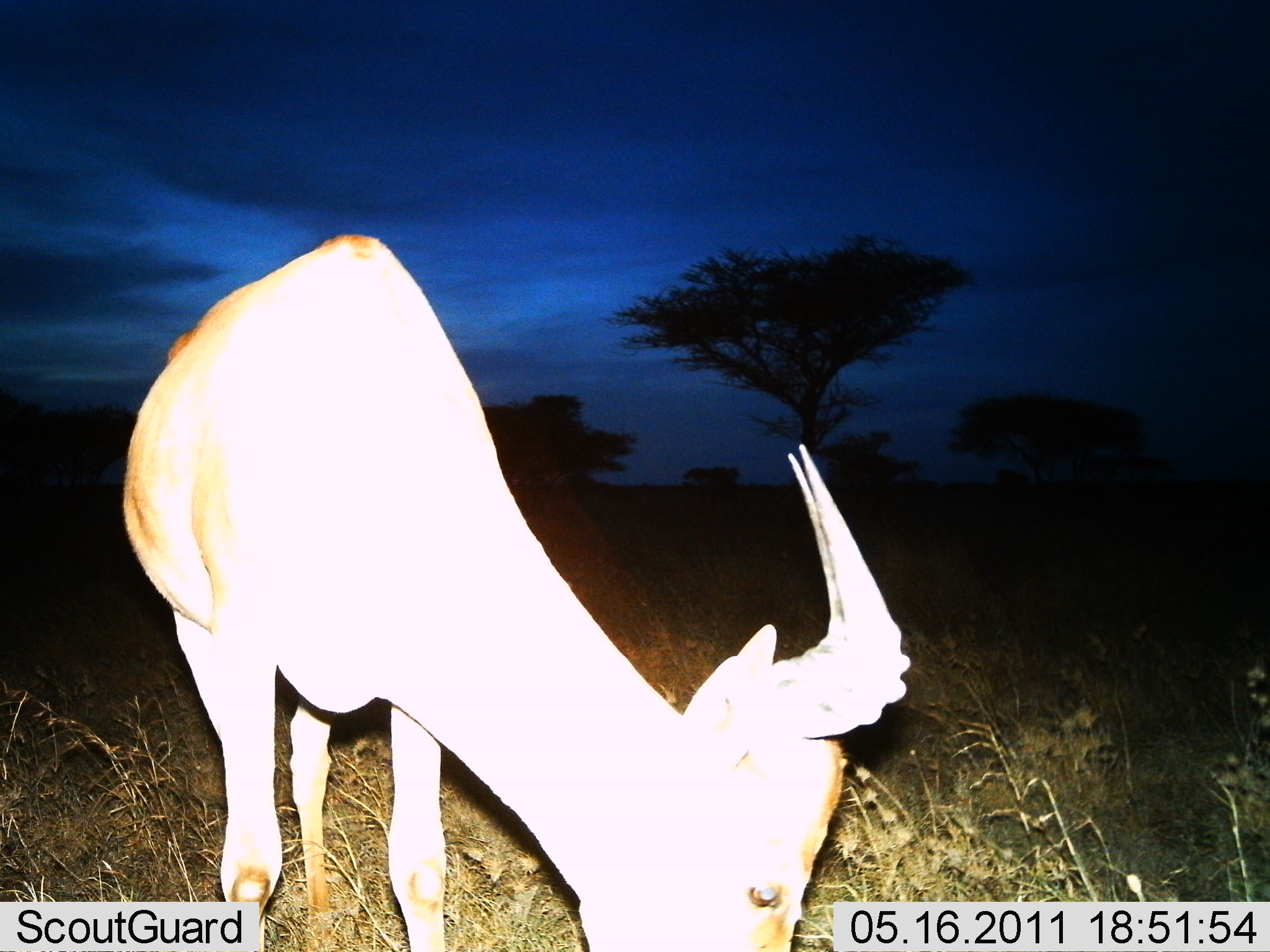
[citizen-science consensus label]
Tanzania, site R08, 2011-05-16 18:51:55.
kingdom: Animalia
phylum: Chordata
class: Mammalia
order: Artiodactyla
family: Bovidae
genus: Alcelaphus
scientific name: Alcelaphus buselaphus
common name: hartebeest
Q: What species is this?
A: Hartebeest (Alcelaphus buselaphus).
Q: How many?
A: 1.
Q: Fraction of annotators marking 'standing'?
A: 60%.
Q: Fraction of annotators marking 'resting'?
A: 0%.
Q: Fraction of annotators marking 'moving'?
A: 10%.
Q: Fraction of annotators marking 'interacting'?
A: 0%.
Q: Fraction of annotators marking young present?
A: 0%.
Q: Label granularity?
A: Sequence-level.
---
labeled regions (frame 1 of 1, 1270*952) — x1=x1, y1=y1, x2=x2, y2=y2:
animal: x1=120, y1=231, x2=912, y2=952